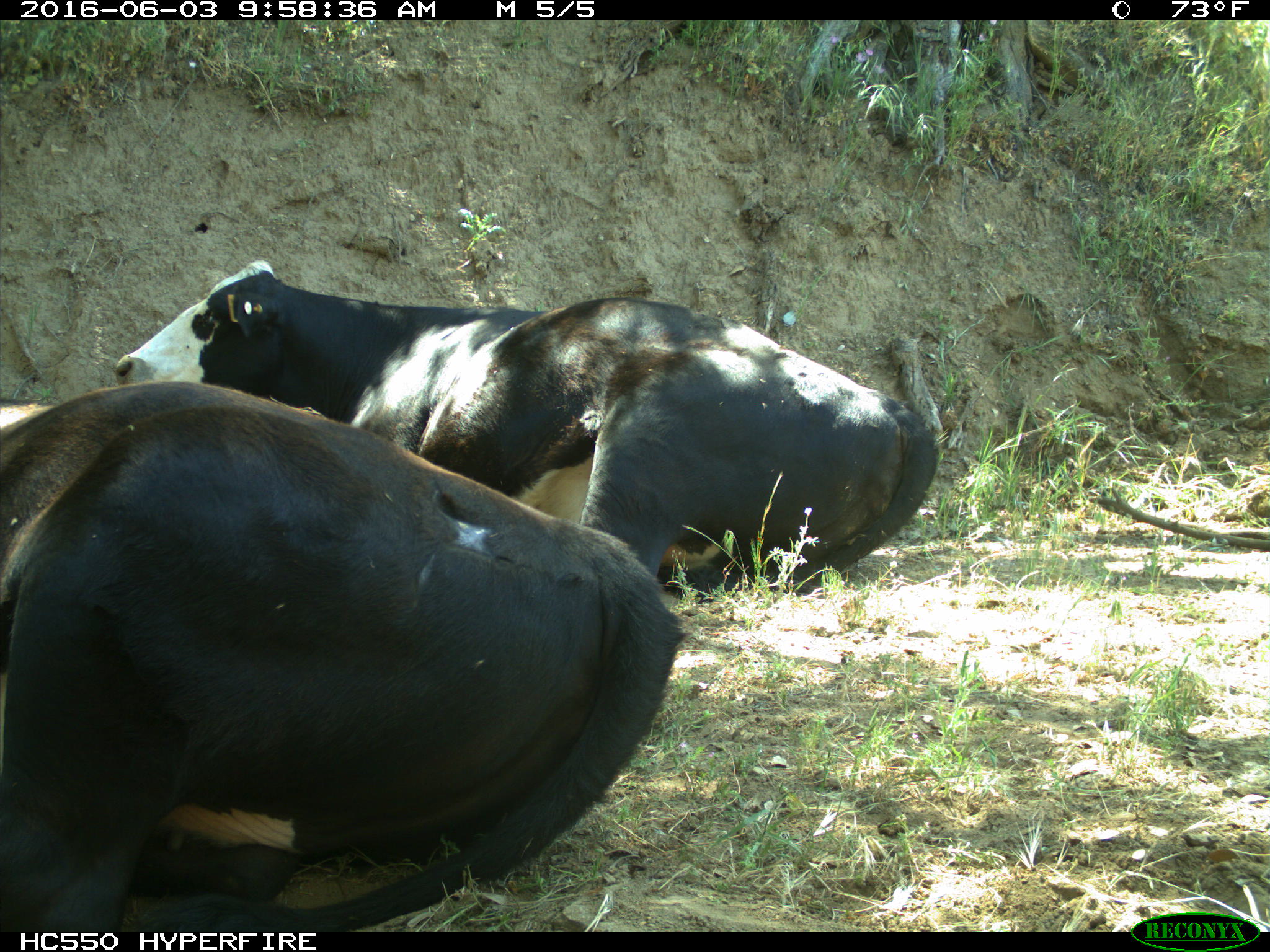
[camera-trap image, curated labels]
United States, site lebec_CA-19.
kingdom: Animalia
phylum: Chordata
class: Mammalia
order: Artiodactyla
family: Bovidae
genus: Bos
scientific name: Bos taurus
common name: domestic cow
Bos taurus (domestic cow).